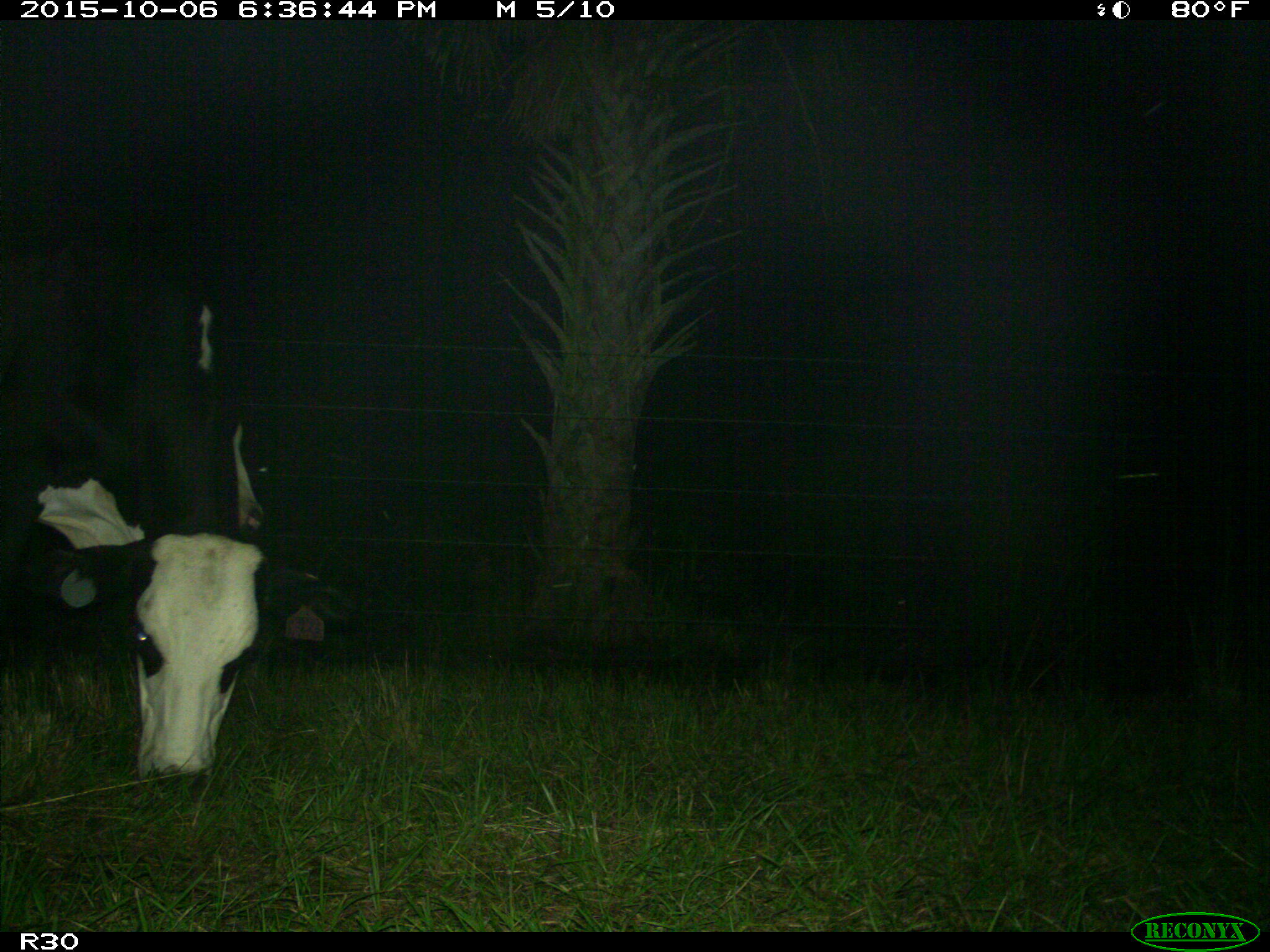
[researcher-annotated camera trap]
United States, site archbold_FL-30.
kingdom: Animalia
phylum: Chordata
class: Mammalia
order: Artiodactyla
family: Bovidae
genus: Bos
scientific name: Bos taurus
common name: domestic cow